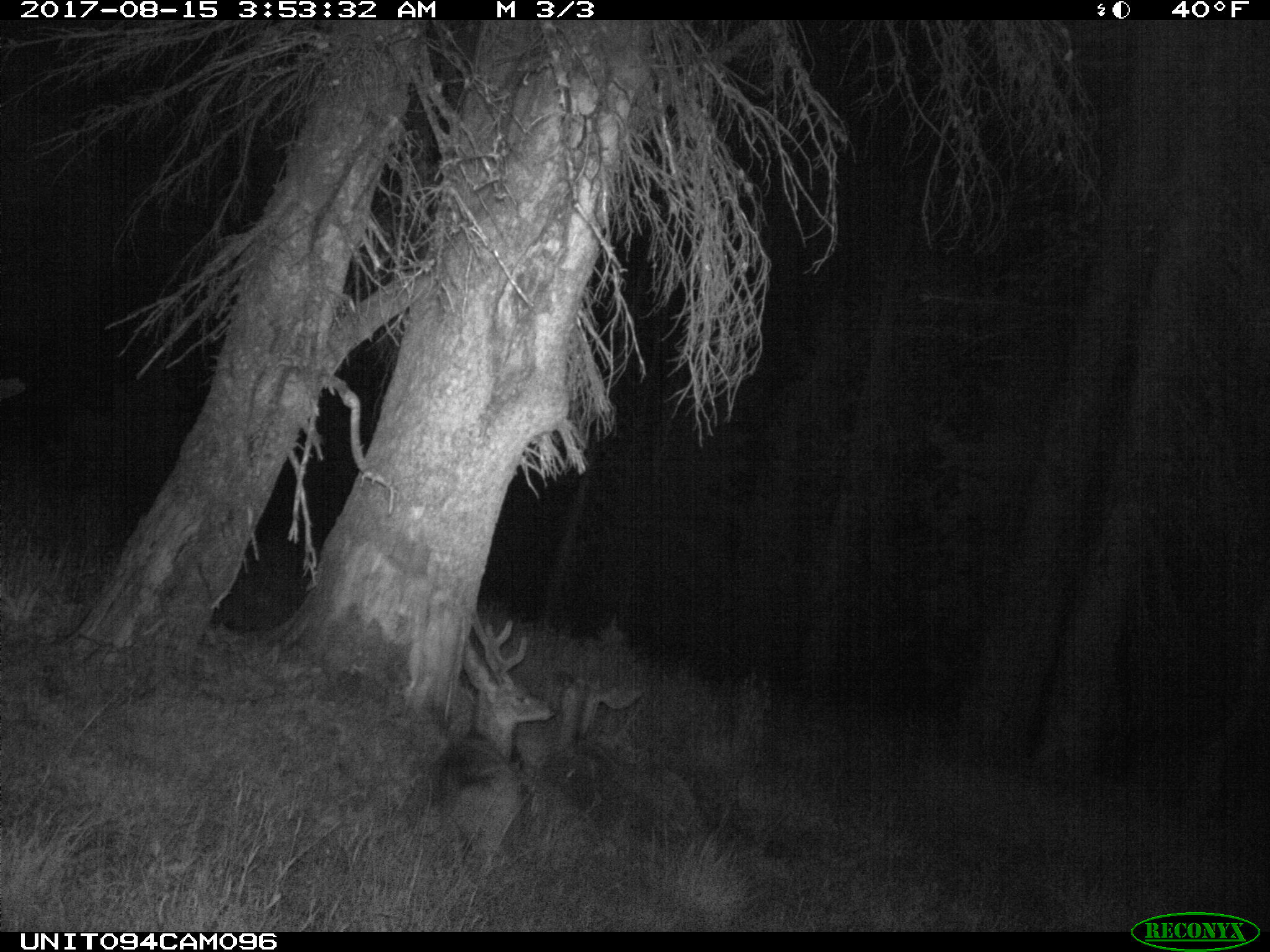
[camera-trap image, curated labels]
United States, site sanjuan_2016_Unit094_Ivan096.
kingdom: Animalia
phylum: Chordata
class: Mammalia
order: Artiodactyla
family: Cervidae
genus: Odocoileus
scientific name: Odocoileus hemionus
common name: mule deer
Odocoileus hemionus (mule deer).